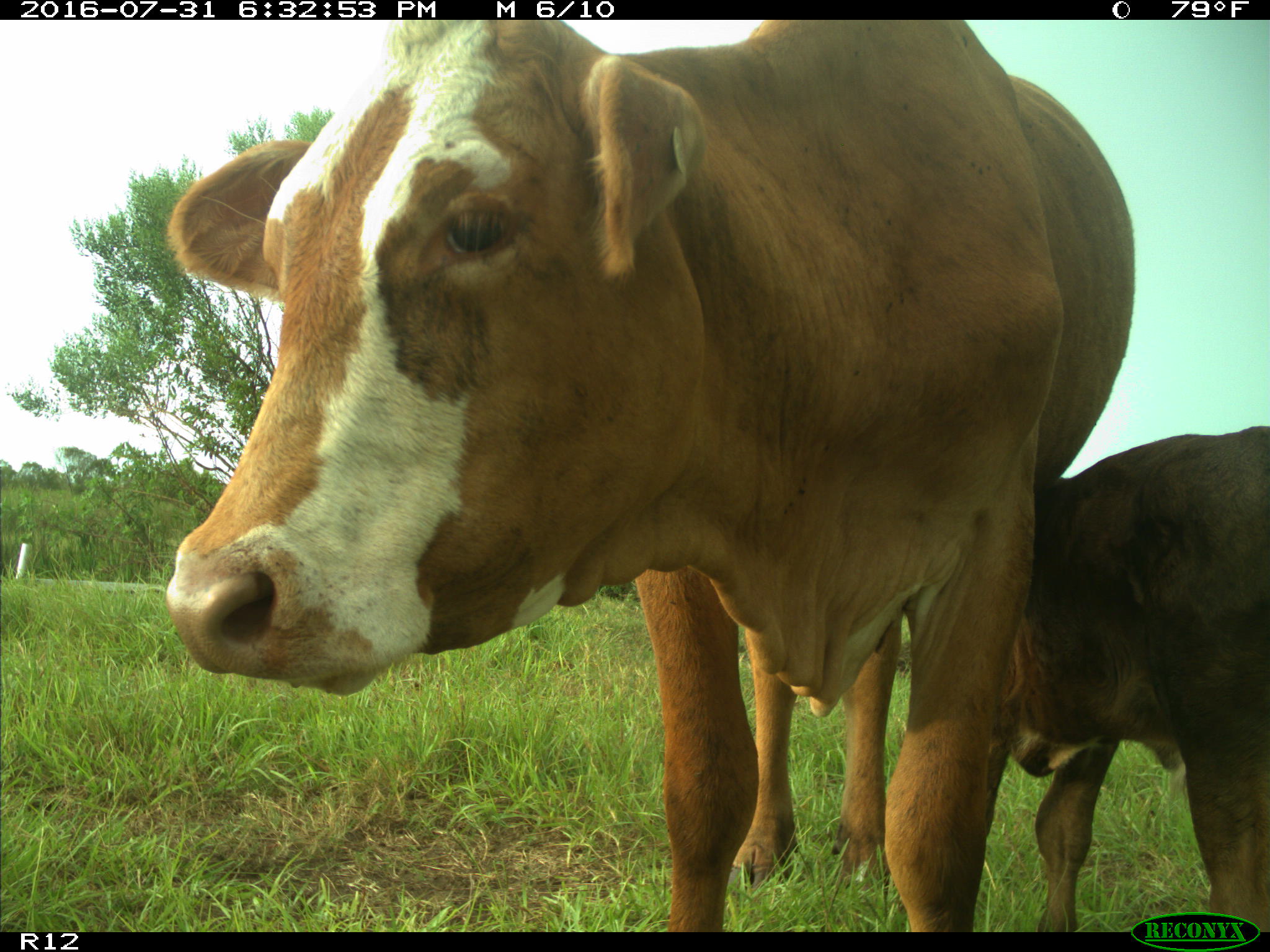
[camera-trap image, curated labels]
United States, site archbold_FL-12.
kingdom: Animalia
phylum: Chordata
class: Mammalia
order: Artiodactyla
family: Bovidae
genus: Bos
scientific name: Bos taurus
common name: domestic cow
Bos taurus (domestic cow).